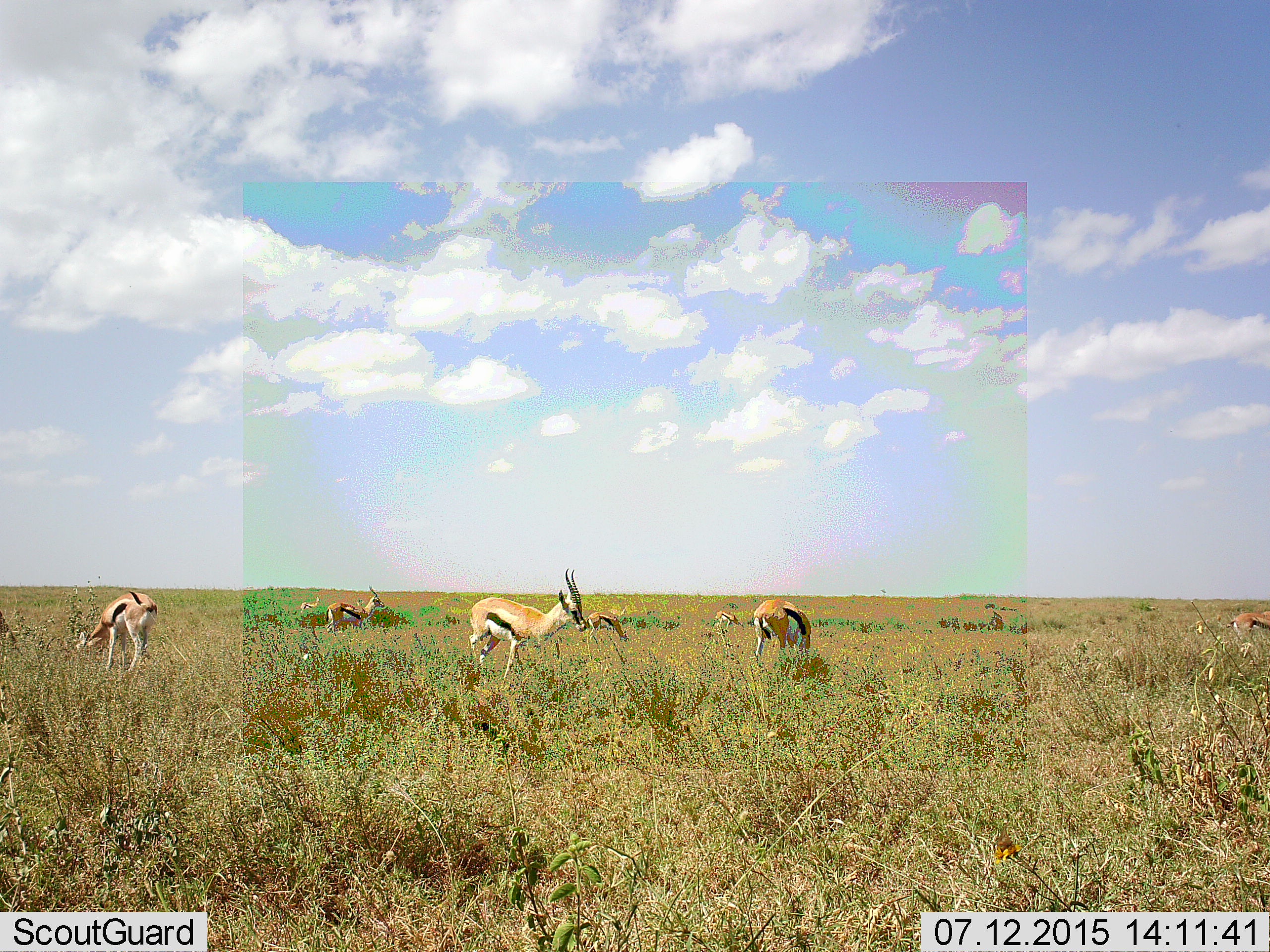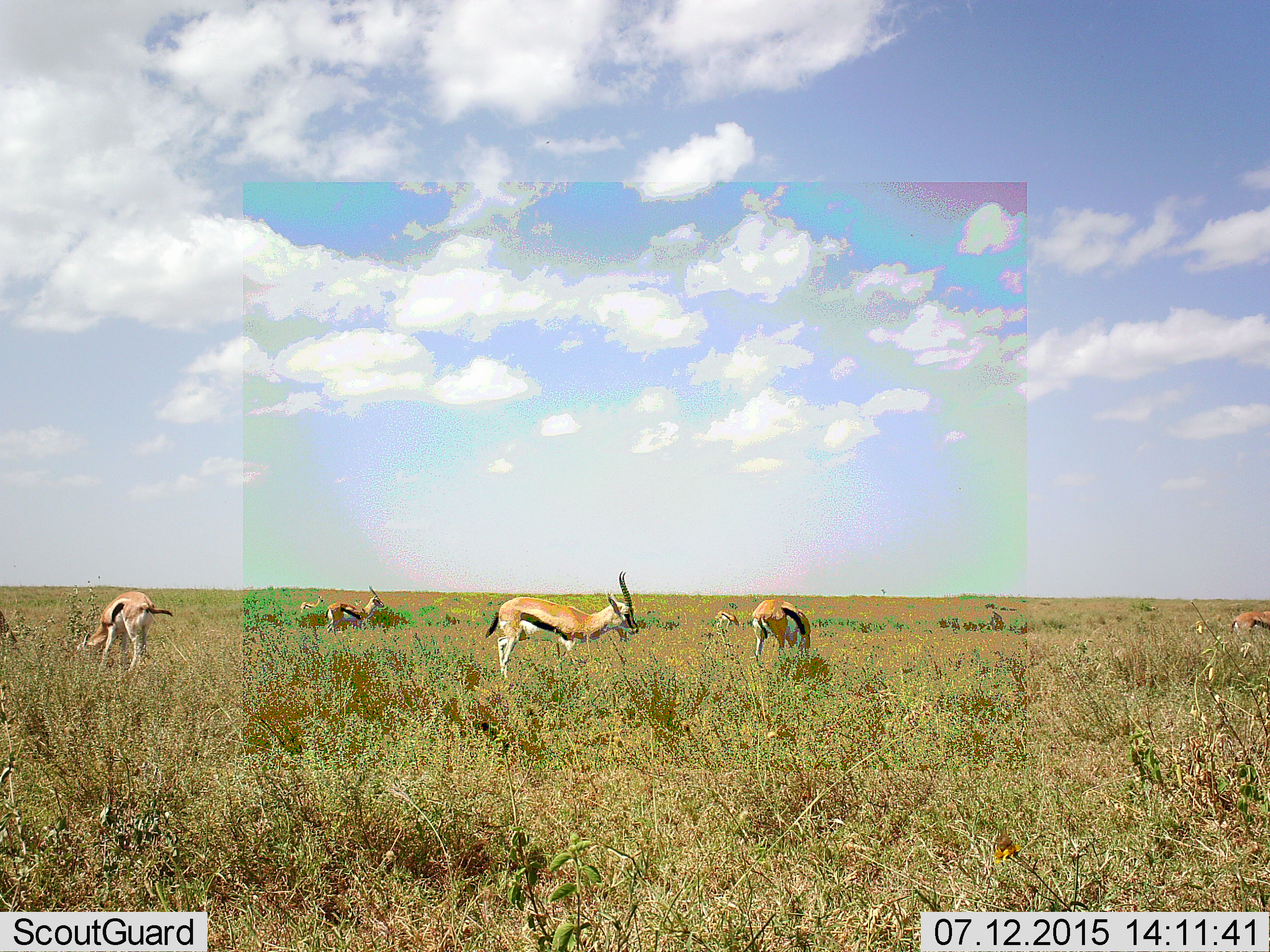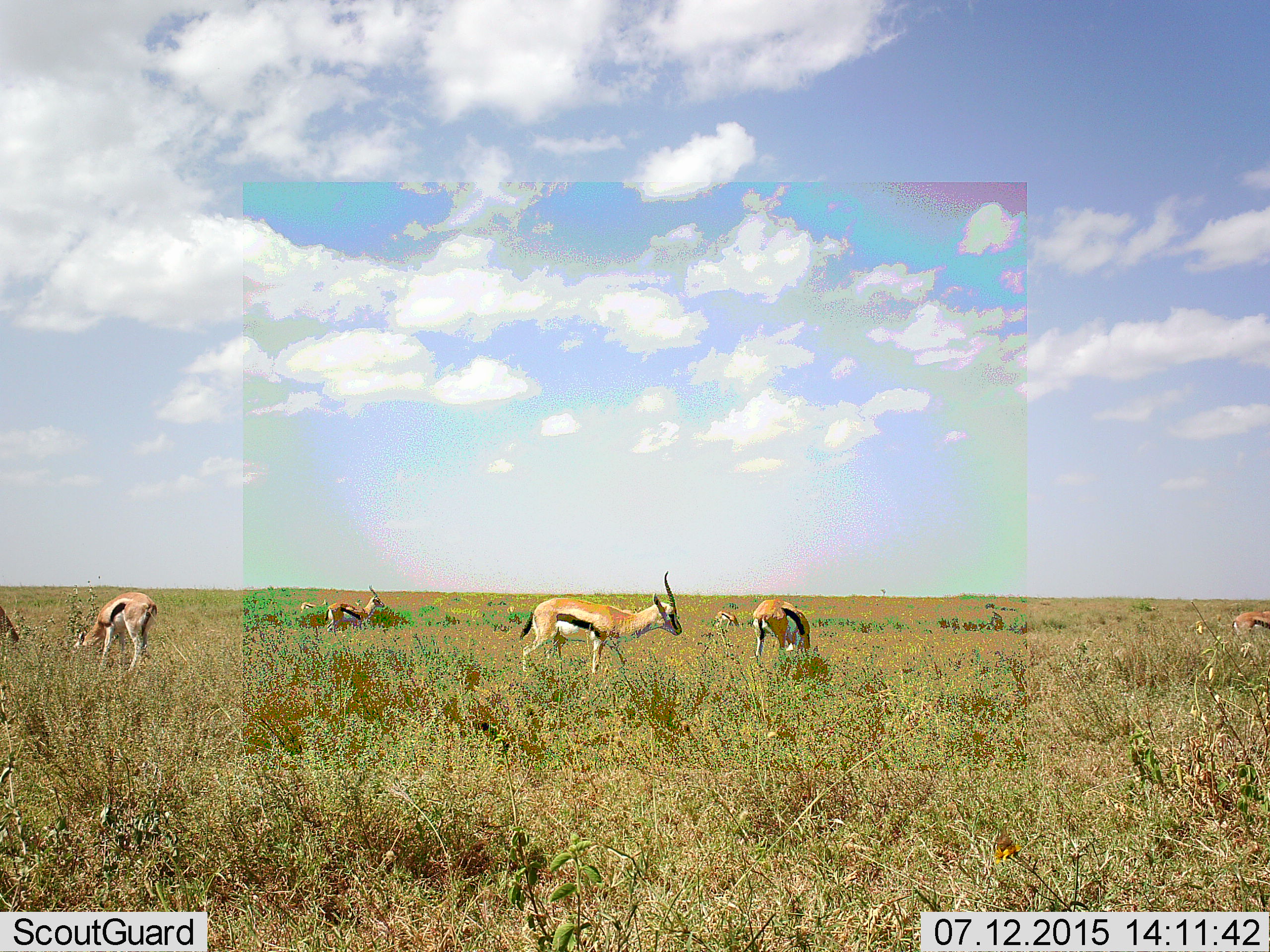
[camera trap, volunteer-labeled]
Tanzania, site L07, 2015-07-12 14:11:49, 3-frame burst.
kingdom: Animalia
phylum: Chordata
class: Mammalia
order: Artiodactyla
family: Bovidae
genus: Eudorcas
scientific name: Eudorcas thomsonii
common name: thomson's gazelle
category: gazellethomsons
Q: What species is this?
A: Gazellethomsons (thomson's gazelle) (Eudorcas thomsonii).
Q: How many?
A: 8.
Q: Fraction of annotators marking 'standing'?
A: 56%.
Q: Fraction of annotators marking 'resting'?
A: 0%.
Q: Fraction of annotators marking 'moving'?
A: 67%.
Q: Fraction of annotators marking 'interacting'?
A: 0%.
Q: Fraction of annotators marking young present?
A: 11%.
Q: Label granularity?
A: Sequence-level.